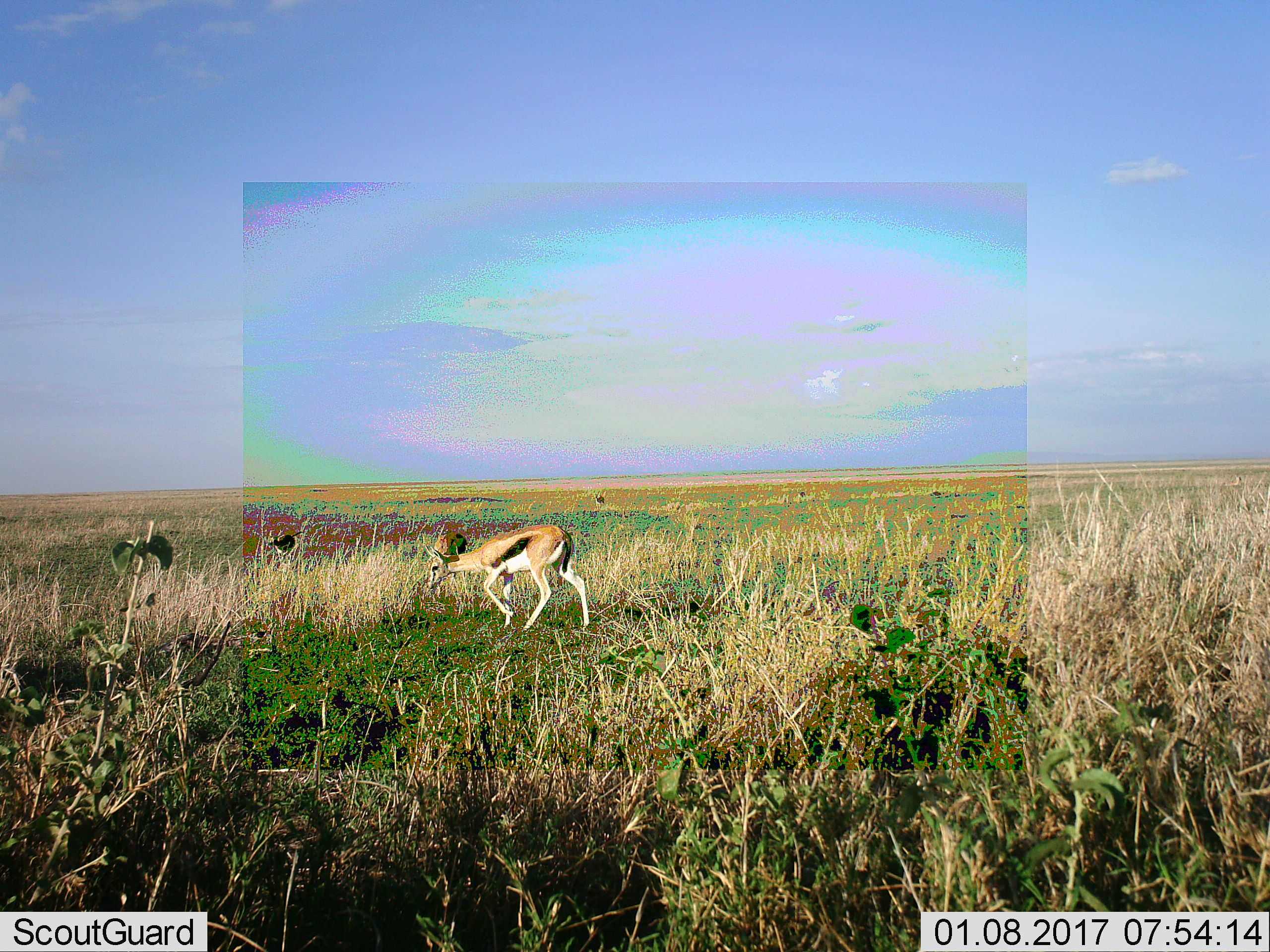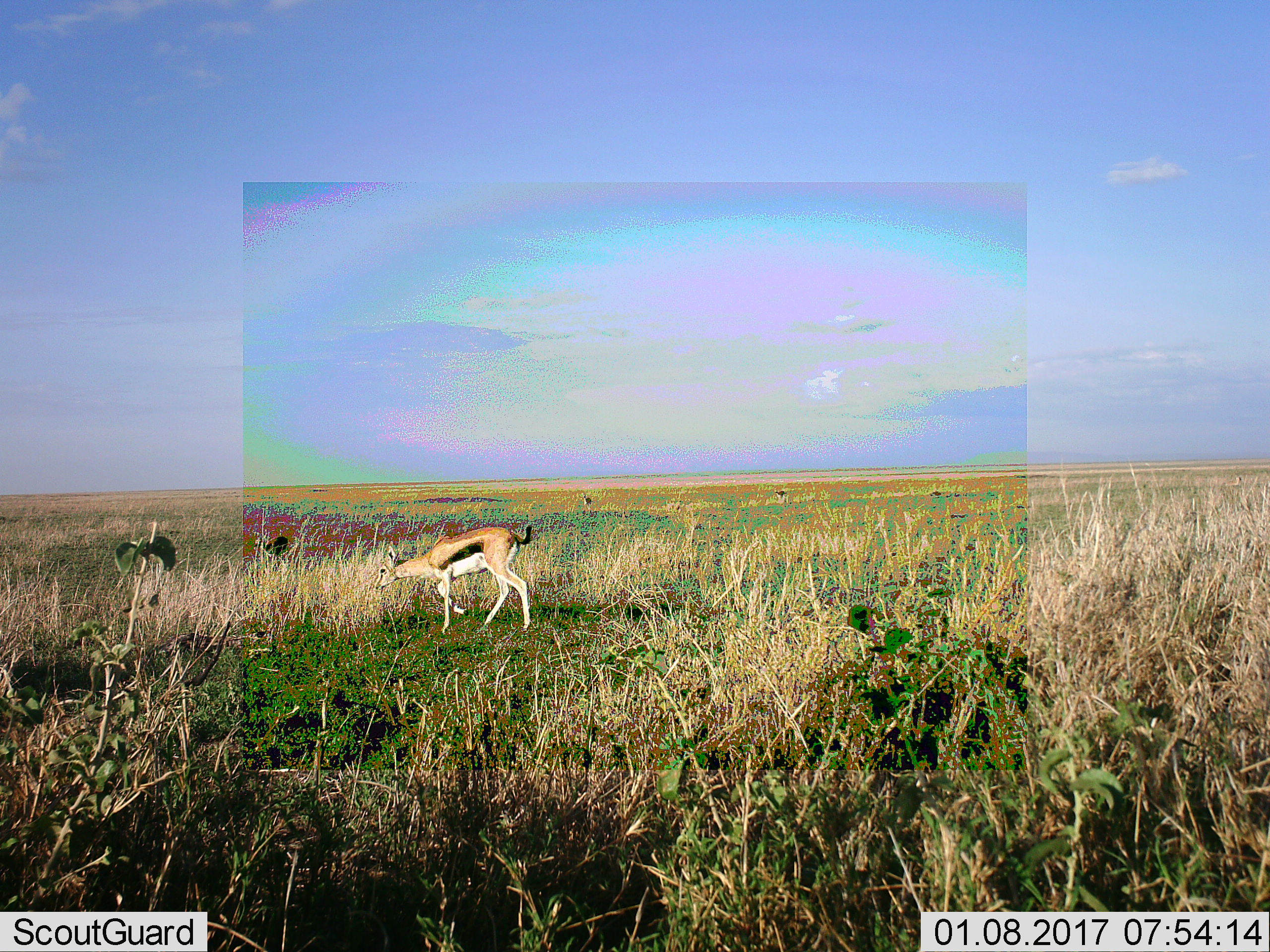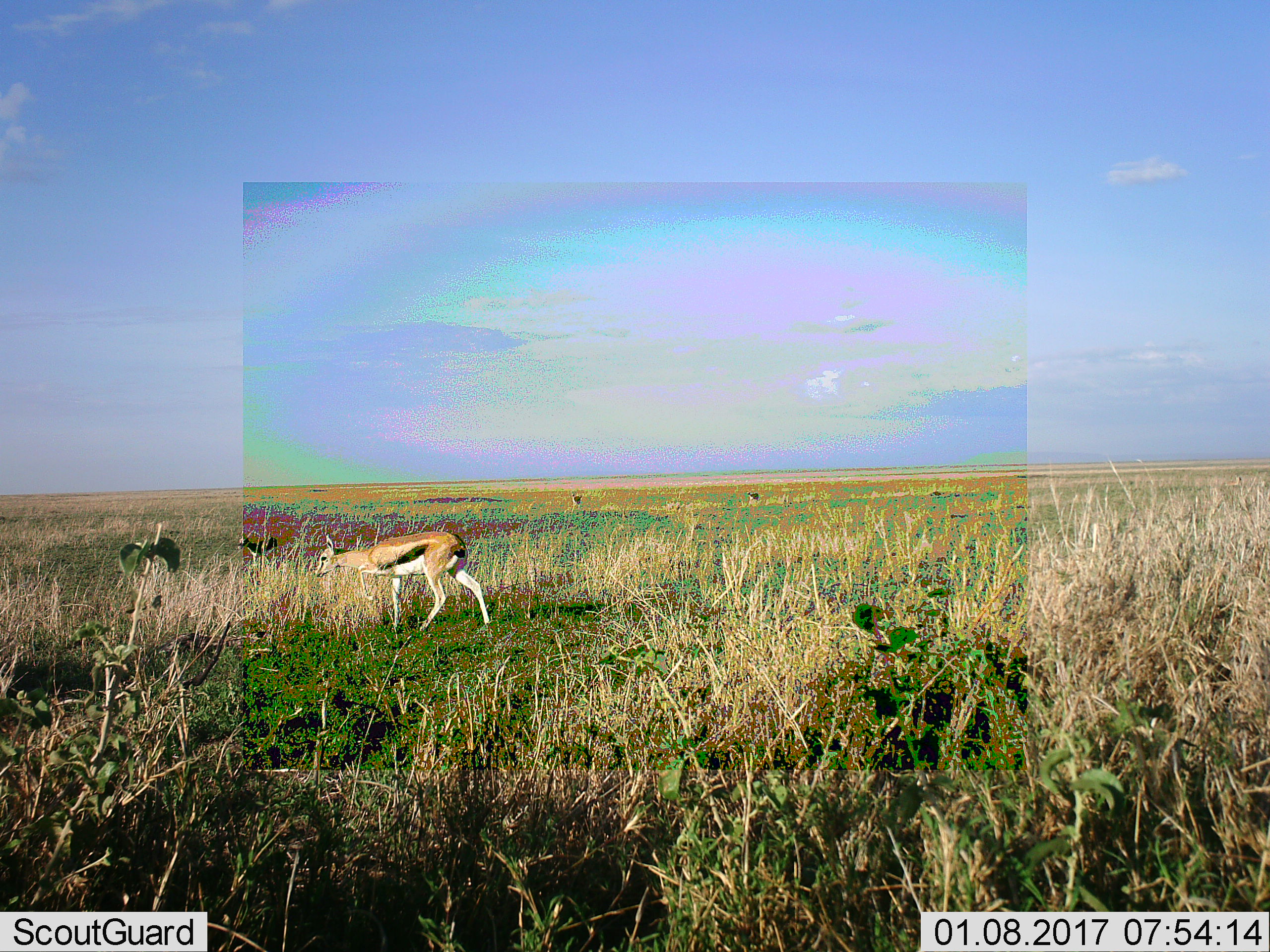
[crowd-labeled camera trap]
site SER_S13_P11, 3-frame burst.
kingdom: Animalia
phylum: Chordata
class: Mammalia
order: Artiodactyla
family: Bovidae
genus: Eudorcas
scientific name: Eudorcas thomsonii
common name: thomson's gazelle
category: gazellethomsons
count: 3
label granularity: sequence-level